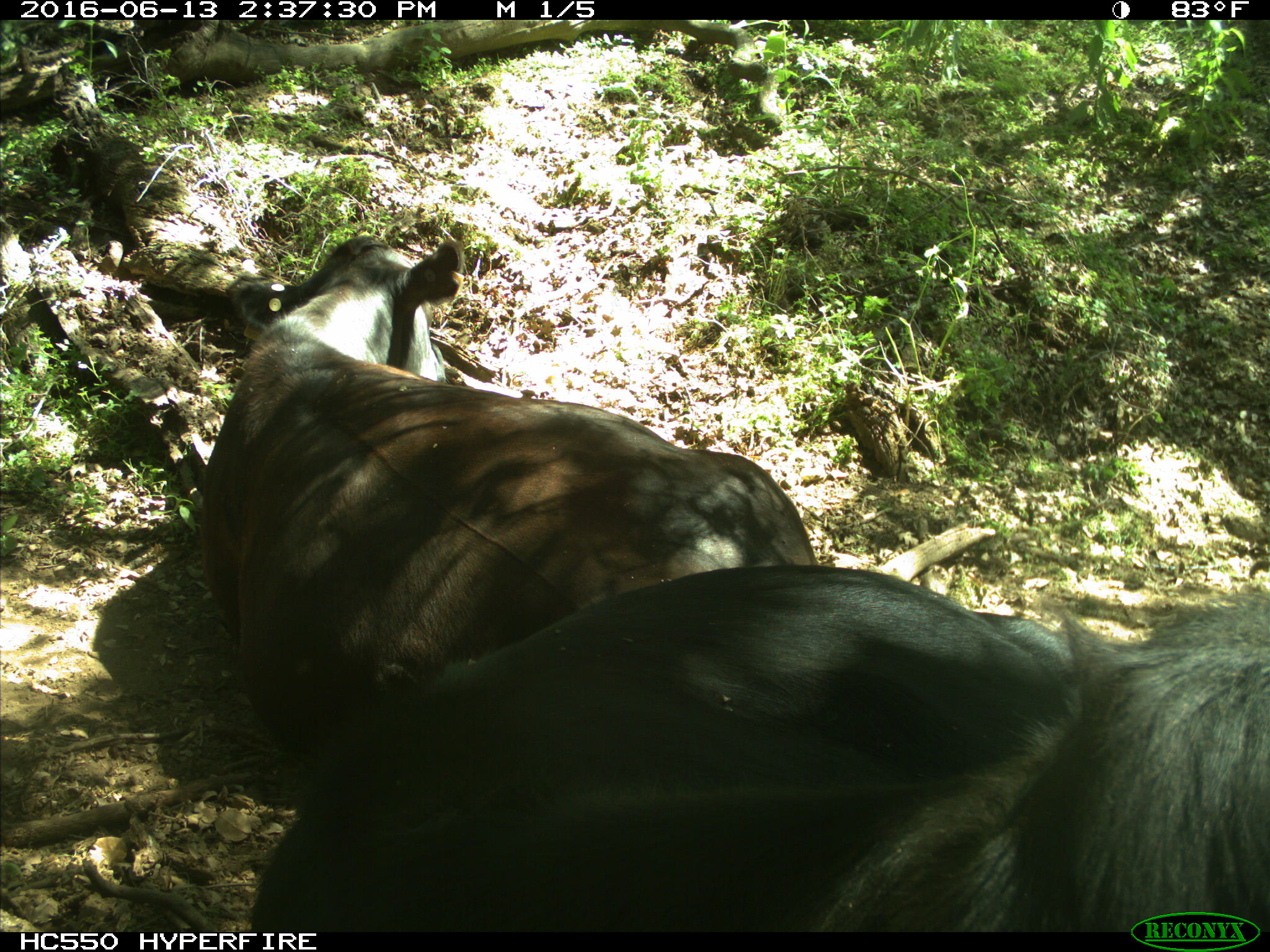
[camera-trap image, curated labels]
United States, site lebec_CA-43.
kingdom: Animalia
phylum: Chordata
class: Mammalia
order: Artiodactyla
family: Bovidae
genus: Bos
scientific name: Bos taurus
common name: domestic cow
Bos taurus (domestic cow).